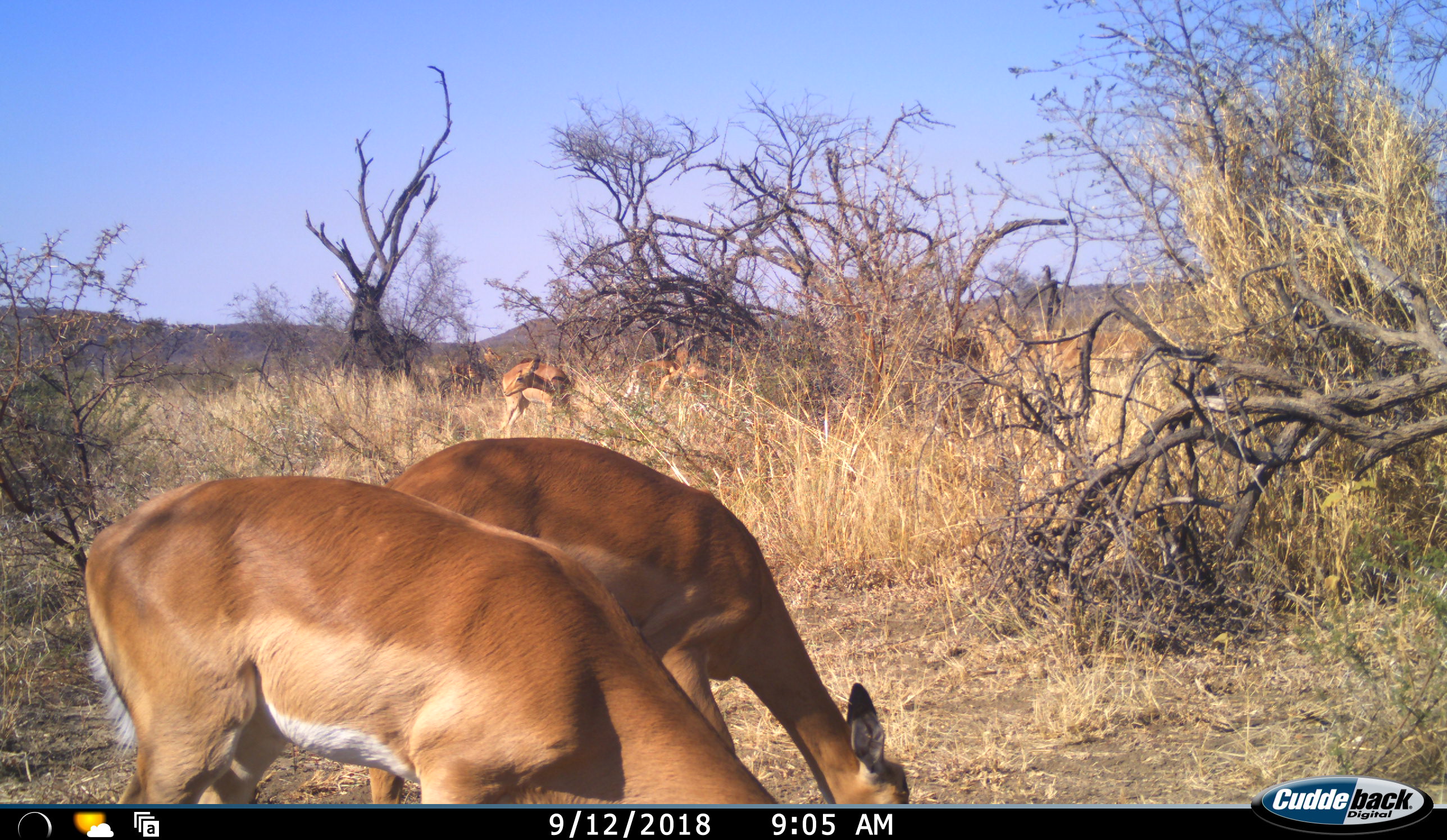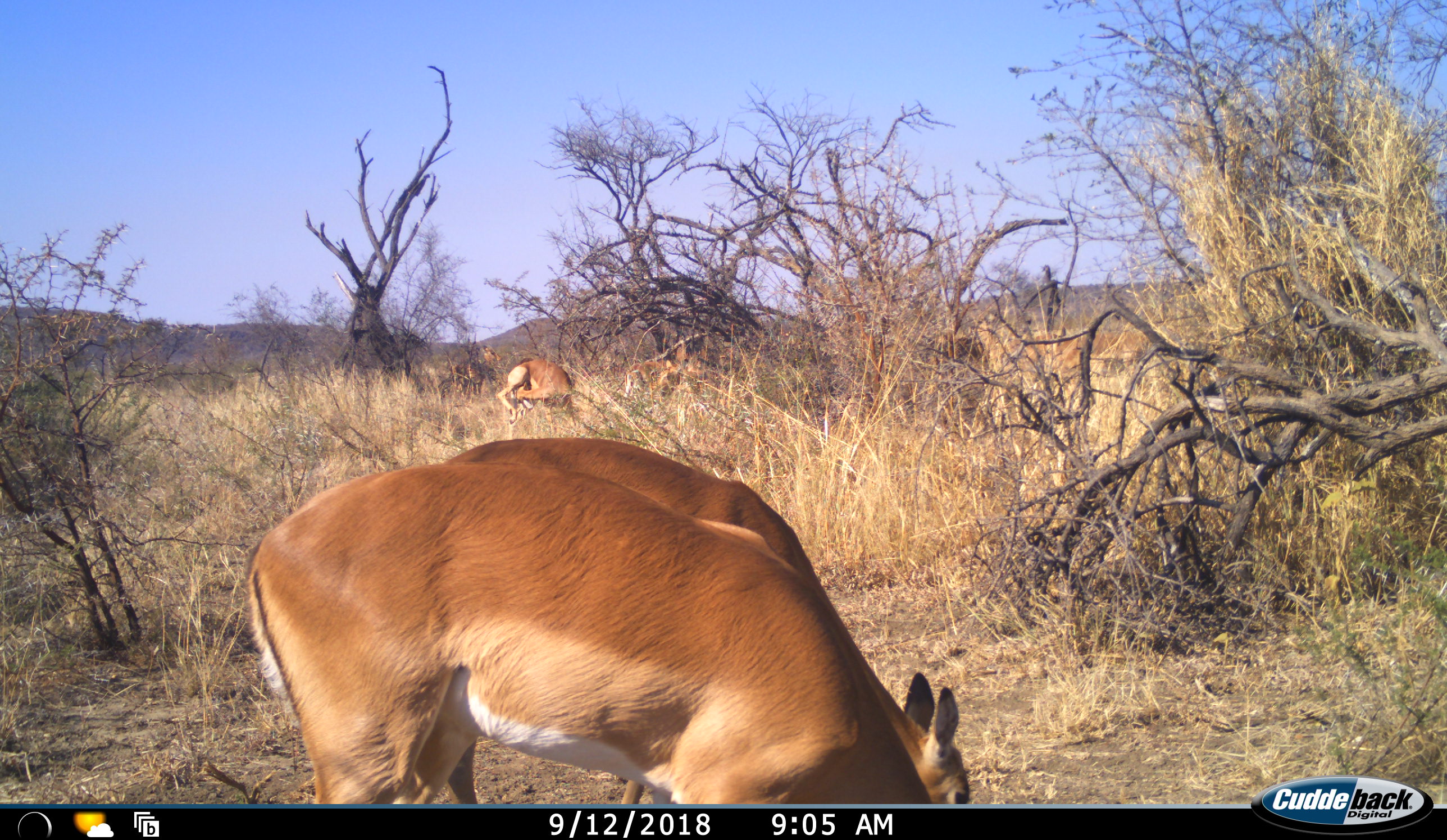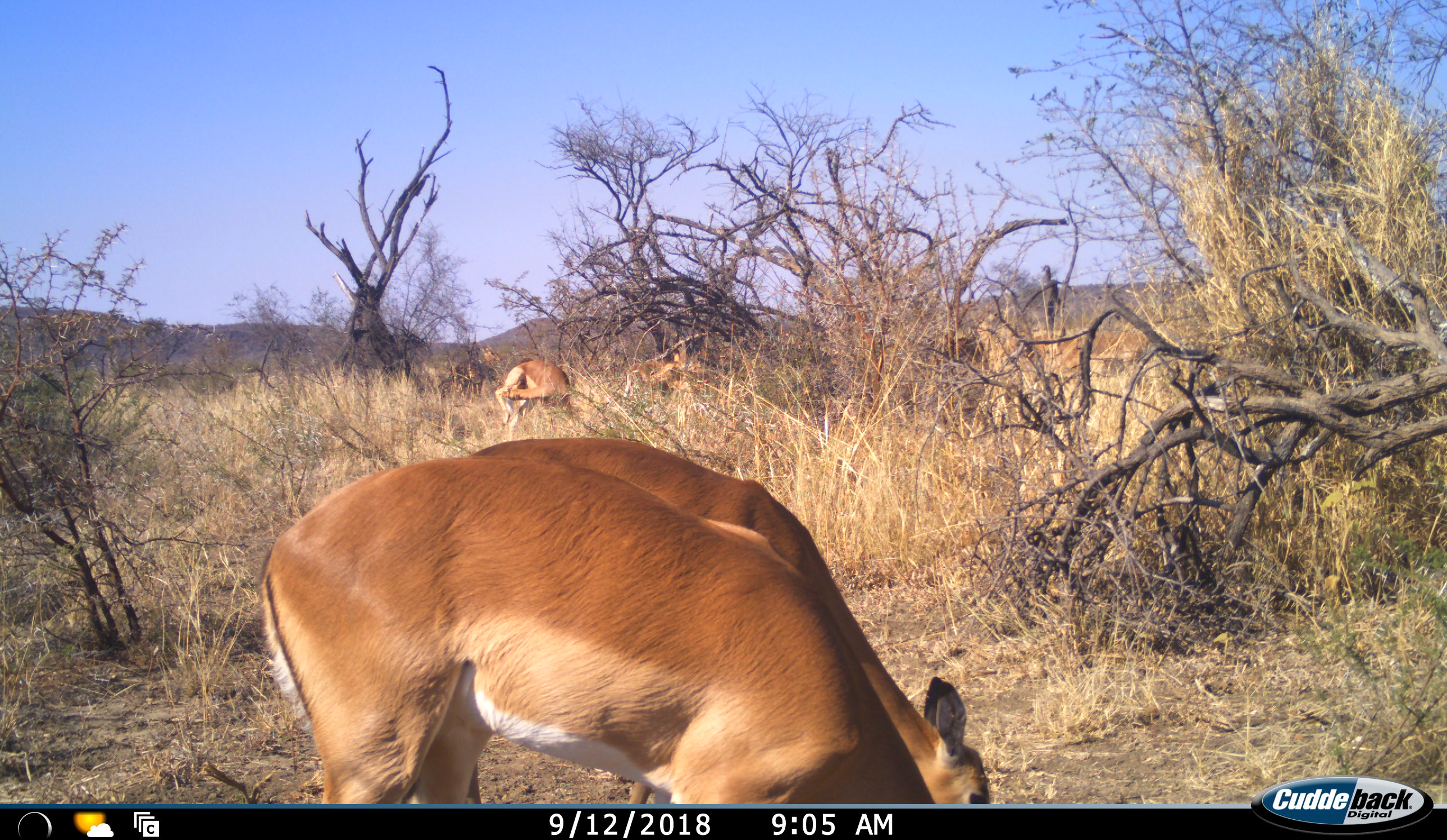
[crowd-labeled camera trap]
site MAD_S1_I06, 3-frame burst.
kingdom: Animalia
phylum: Chordata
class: Mammalia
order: Artiodactyla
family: Bovidae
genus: Aepyceros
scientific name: Aepyceros melampus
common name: impala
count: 5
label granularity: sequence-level